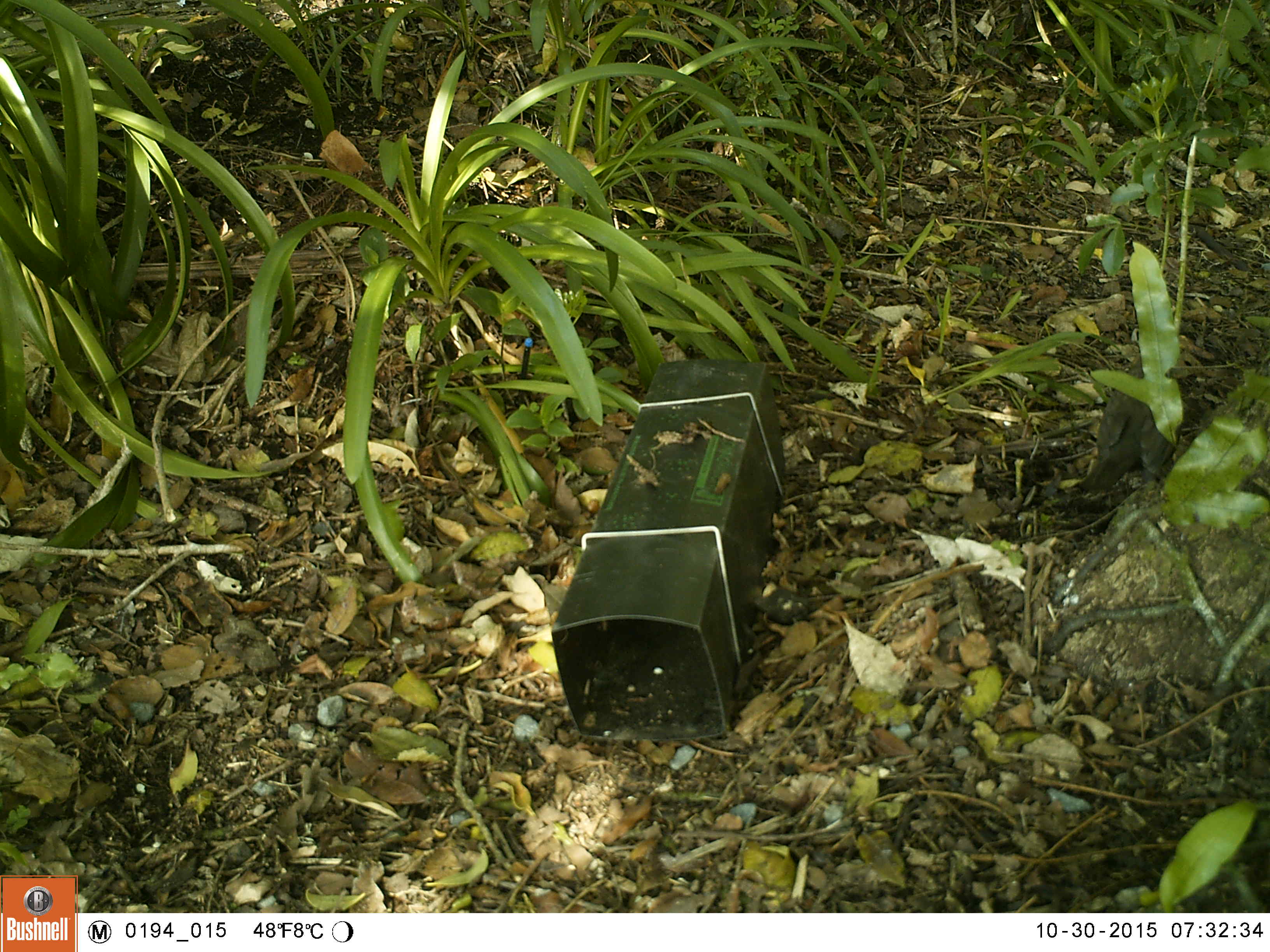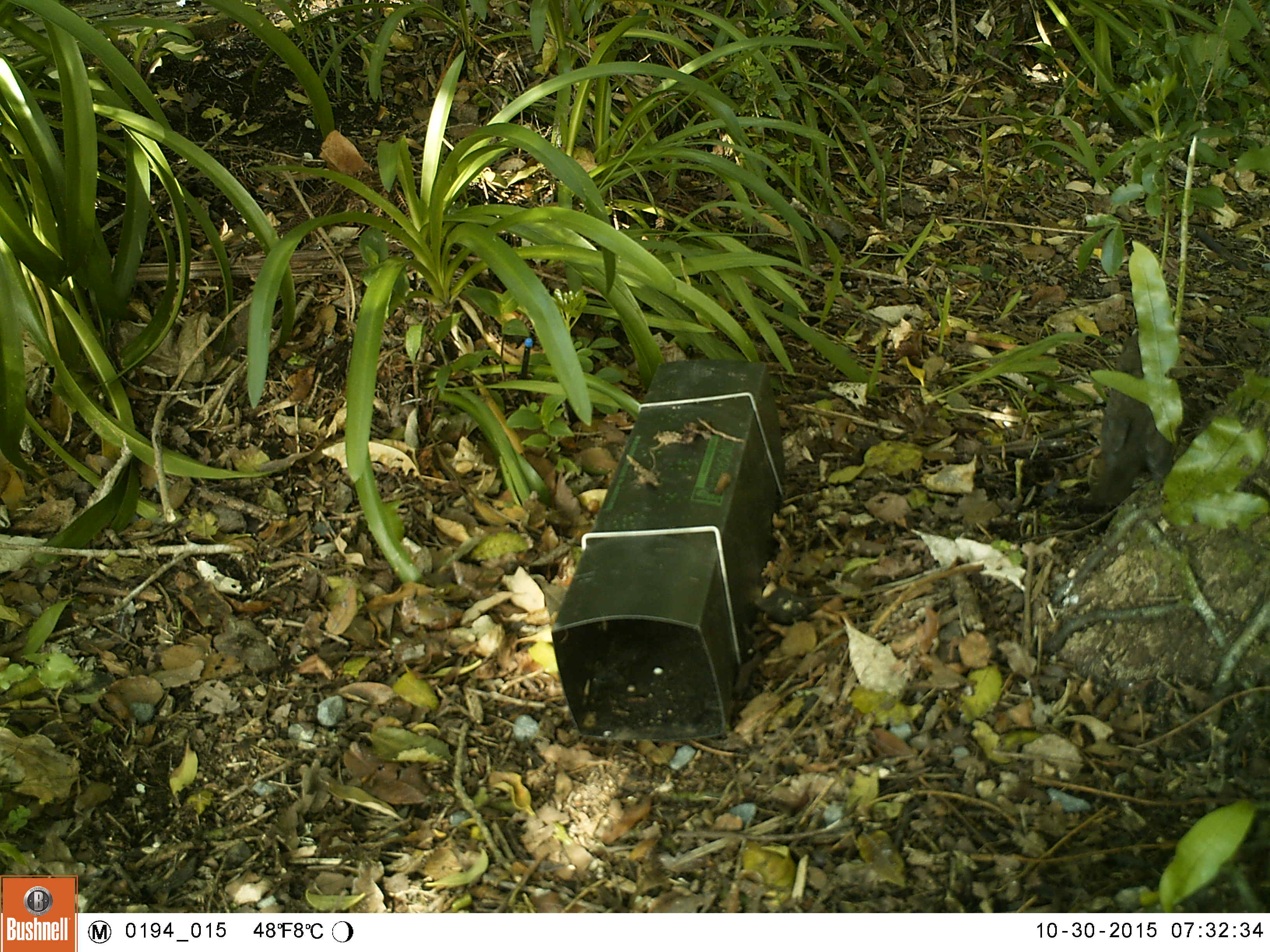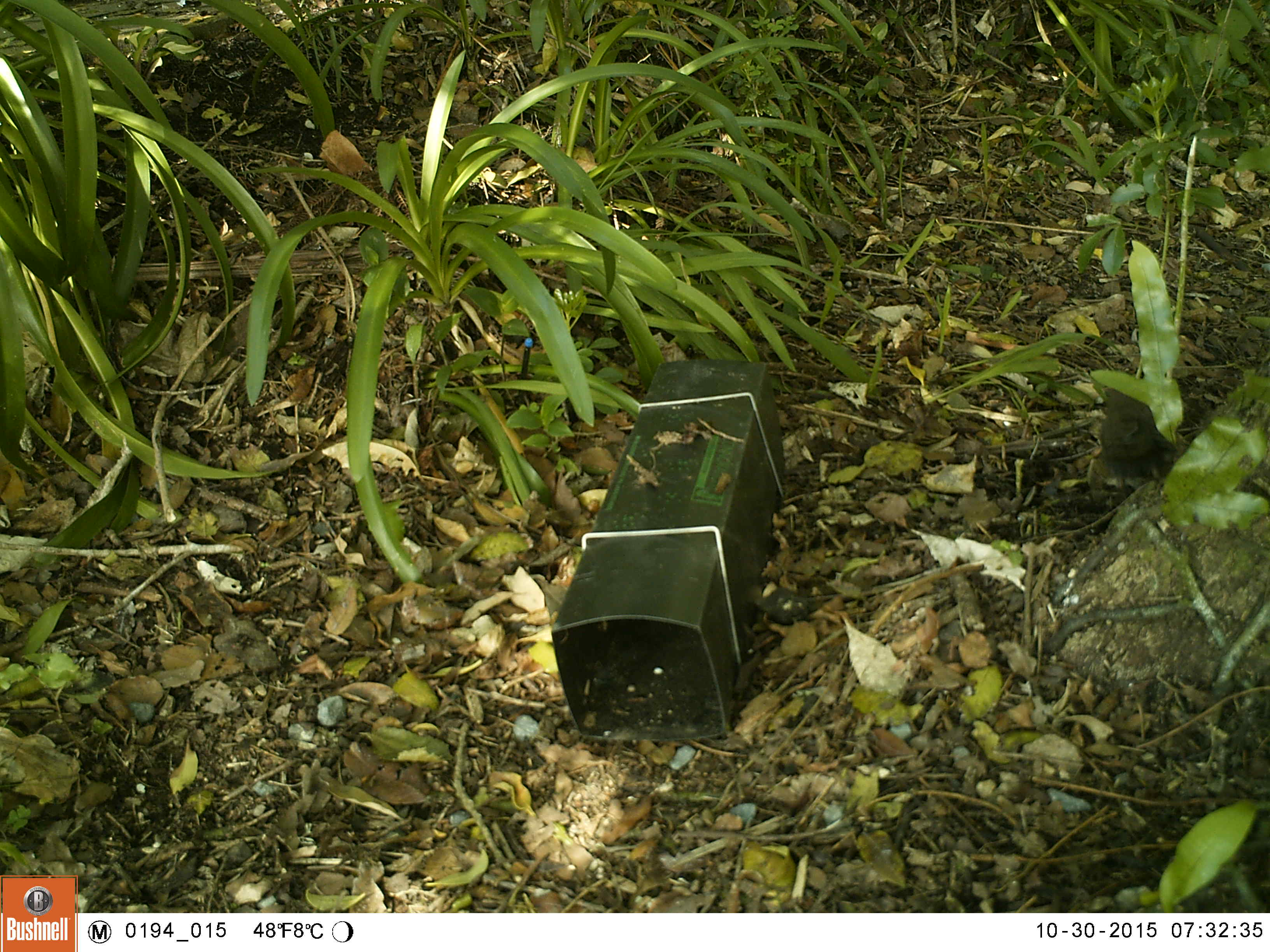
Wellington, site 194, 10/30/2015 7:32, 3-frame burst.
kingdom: Animalia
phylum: Chordata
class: Aves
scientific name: Aves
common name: bird